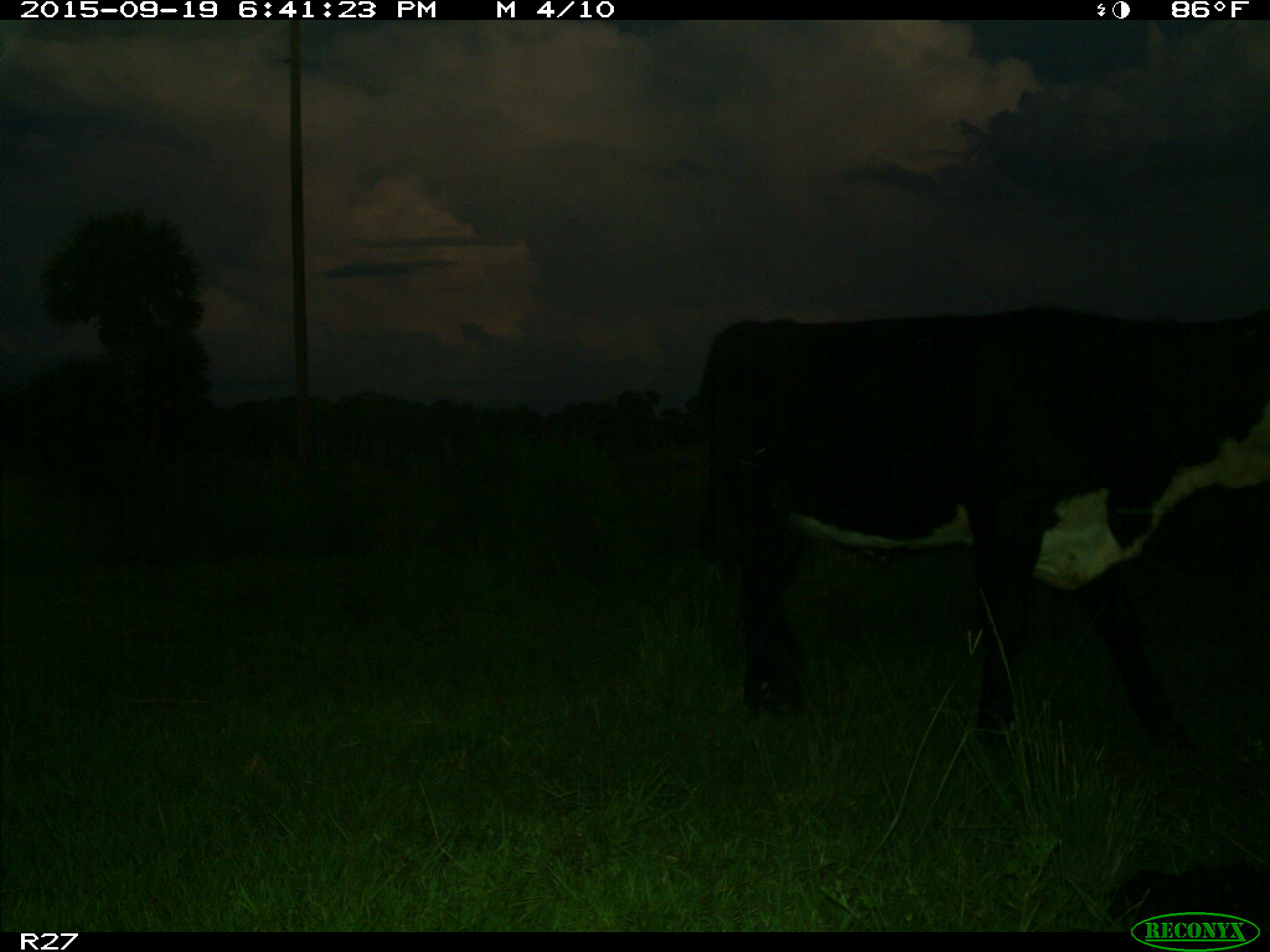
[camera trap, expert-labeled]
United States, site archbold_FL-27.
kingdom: Animalia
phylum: Chordata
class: Mammalia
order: Artiodactyla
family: Bovidae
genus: Bos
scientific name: Bos taurus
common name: domestic cow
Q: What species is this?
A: Bos taurus (domestic cow).